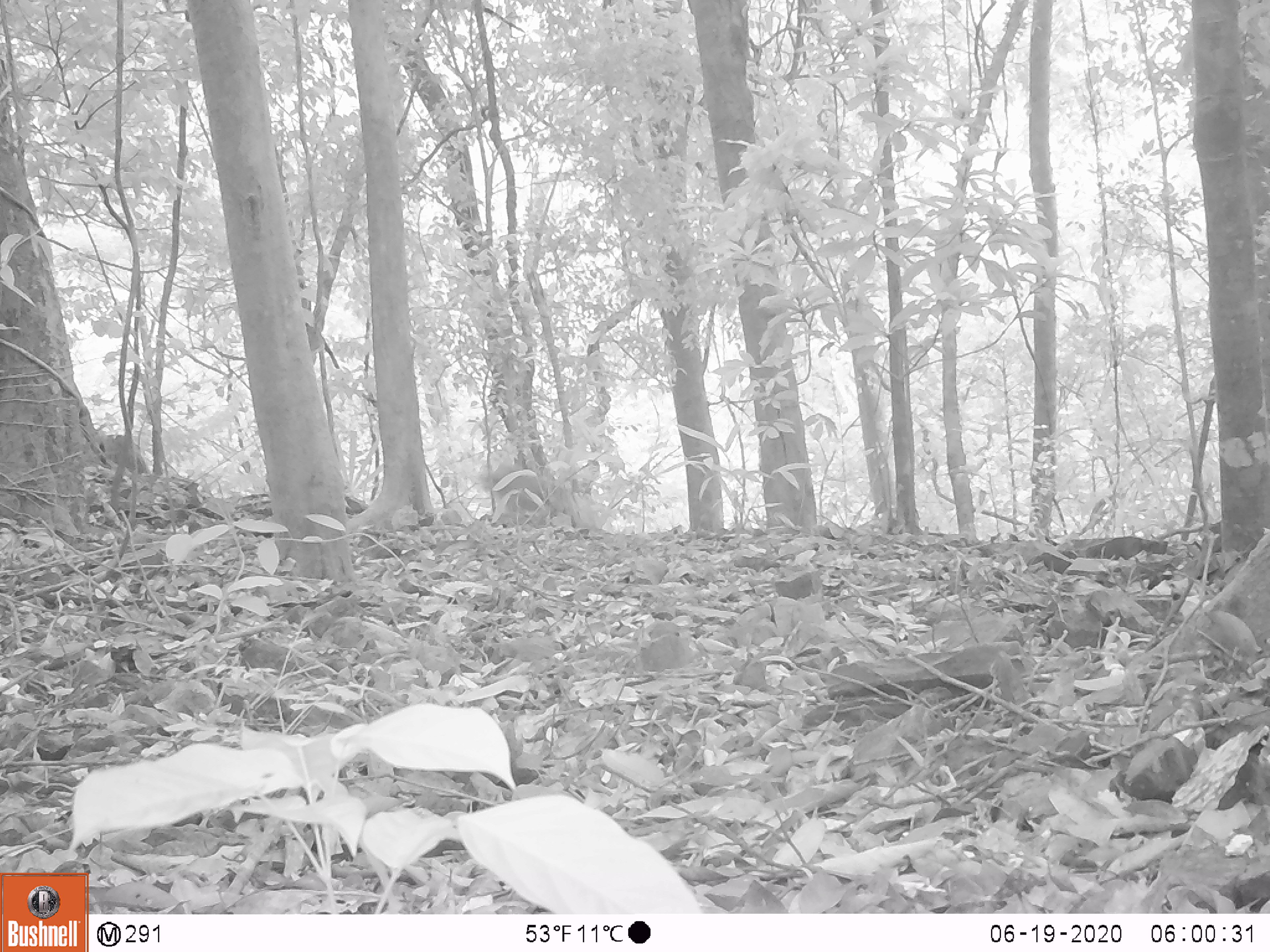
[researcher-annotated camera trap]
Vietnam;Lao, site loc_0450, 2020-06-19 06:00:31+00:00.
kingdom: Animalia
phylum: Chordata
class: Mammalia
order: Primates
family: Cercopithecidae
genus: Macaca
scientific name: Macaca nemestrina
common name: pig-tailed macaque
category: pig tailed macaque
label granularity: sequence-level